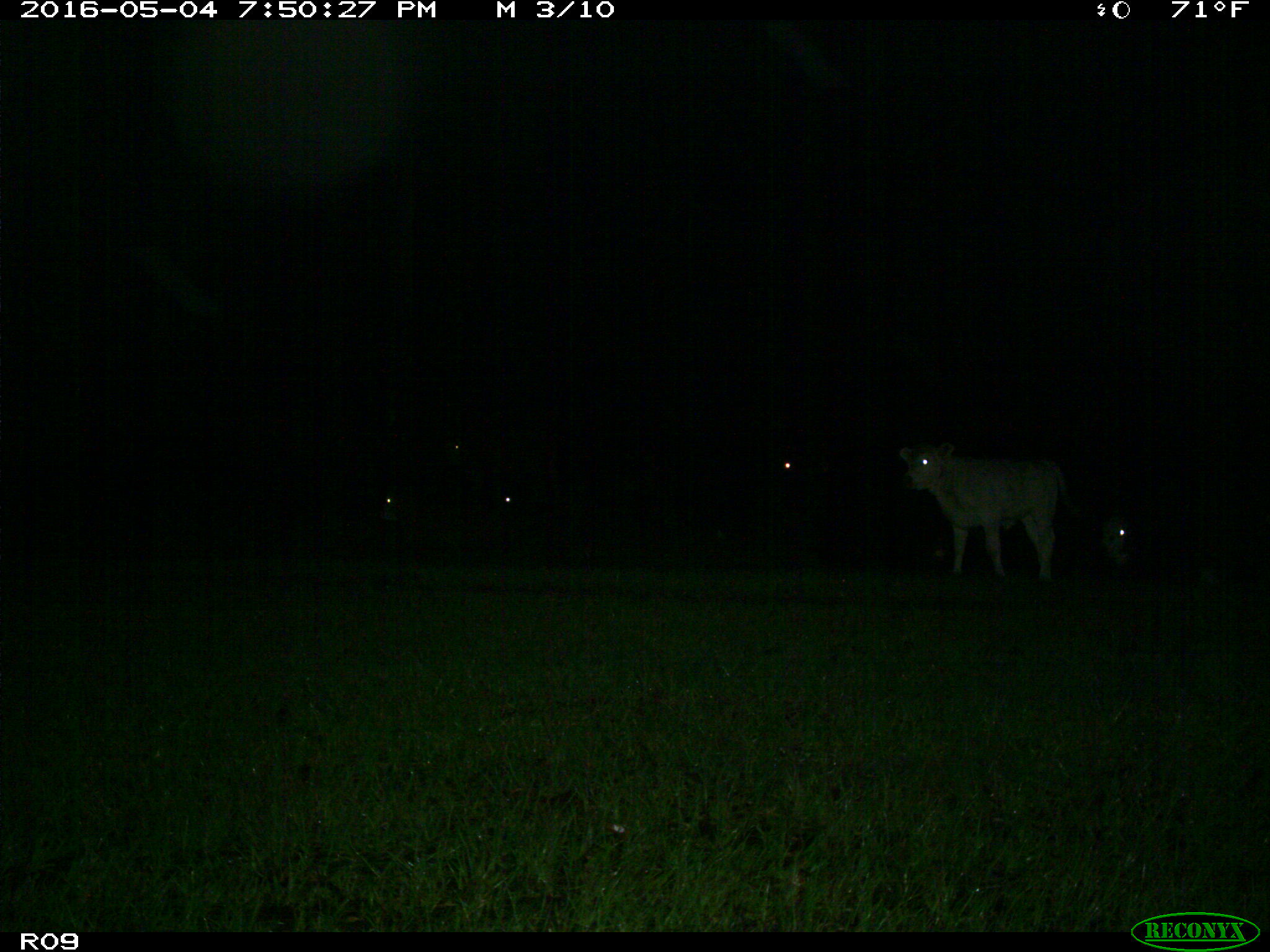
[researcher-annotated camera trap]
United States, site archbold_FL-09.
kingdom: Animalia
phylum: Chordata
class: Mammalia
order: Artiodactyla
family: Bovidae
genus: Bos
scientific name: Bos taurus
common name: domestic cow